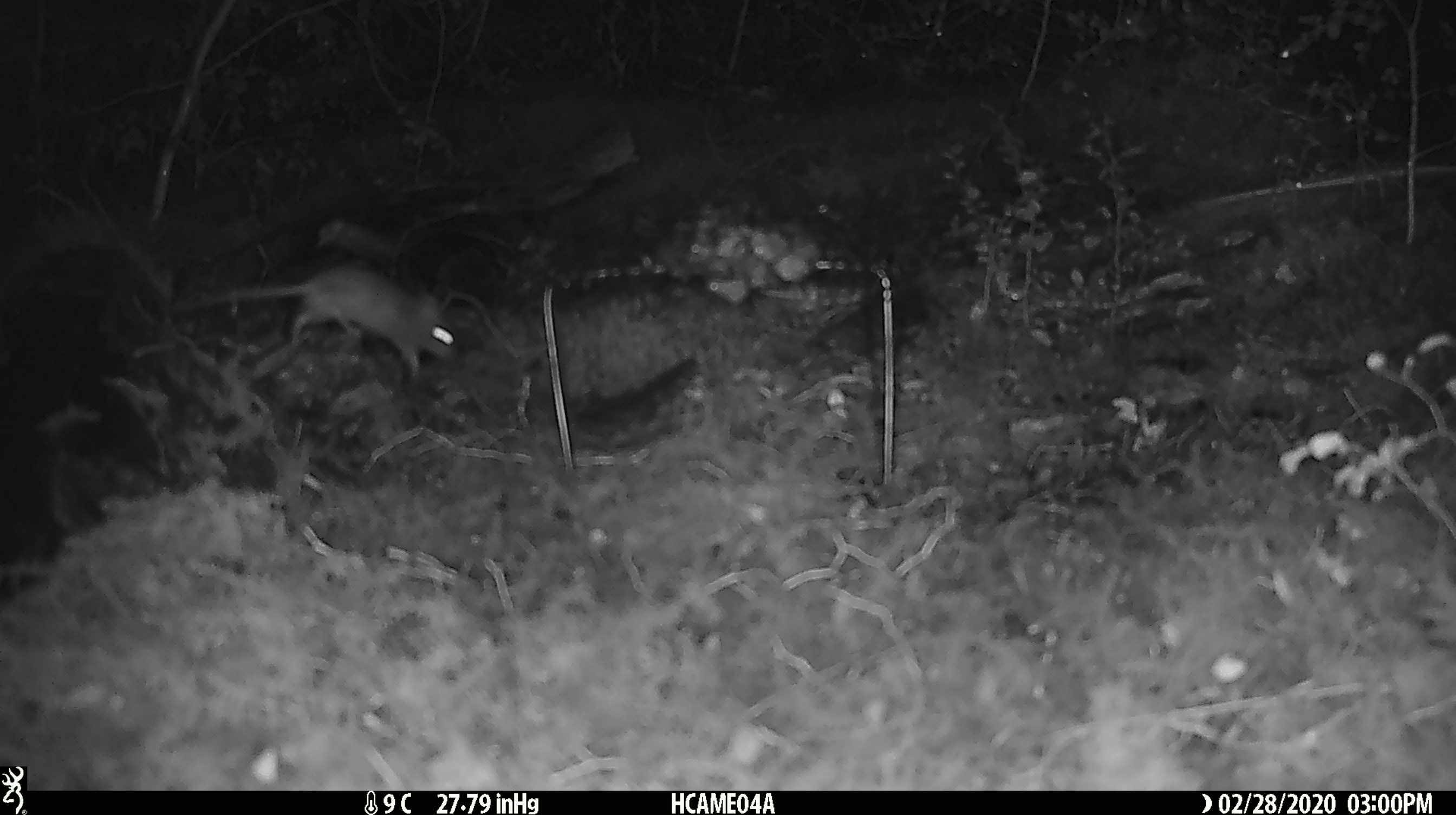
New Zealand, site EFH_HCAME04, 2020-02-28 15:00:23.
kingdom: Animalia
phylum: Chordata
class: Mammalia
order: Rodentia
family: Muridae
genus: Mus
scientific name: Mus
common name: mouse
Mouse (Mus).